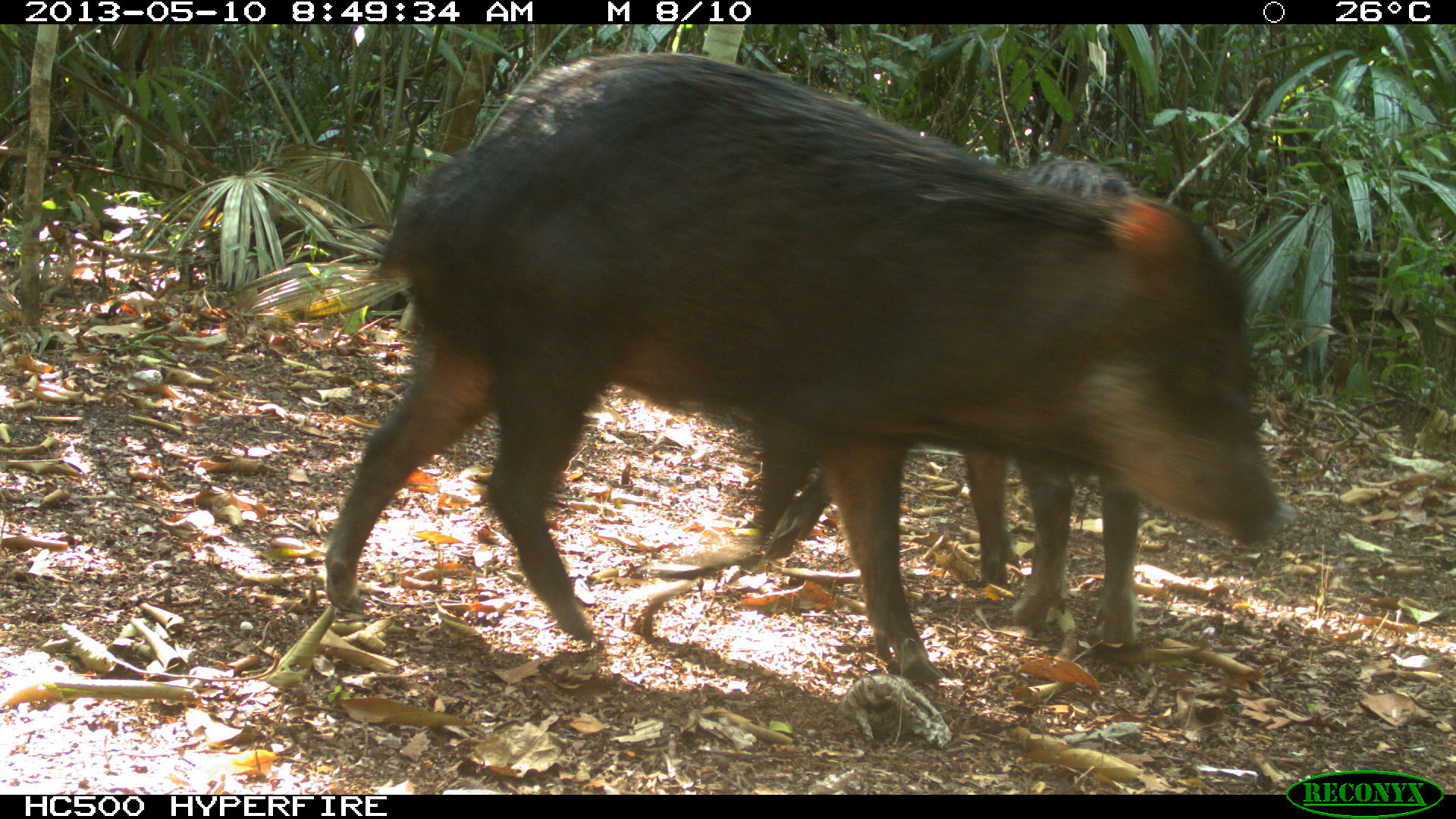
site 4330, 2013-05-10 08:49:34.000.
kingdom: Animalia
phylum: Chordata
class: Mammalia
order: Artiodactyla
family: Tayassuidae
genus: Tayassu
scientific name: Tayassu pecari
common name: white-lipped peccary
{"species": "Tayassu pecari (white-lipped peccary)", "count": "4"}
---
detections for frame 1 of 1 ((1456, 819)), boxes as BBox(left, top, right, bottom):
tayassu pecari: BBox(321, 53, 1297, 680); BBox(743, 155, 1141, 646)